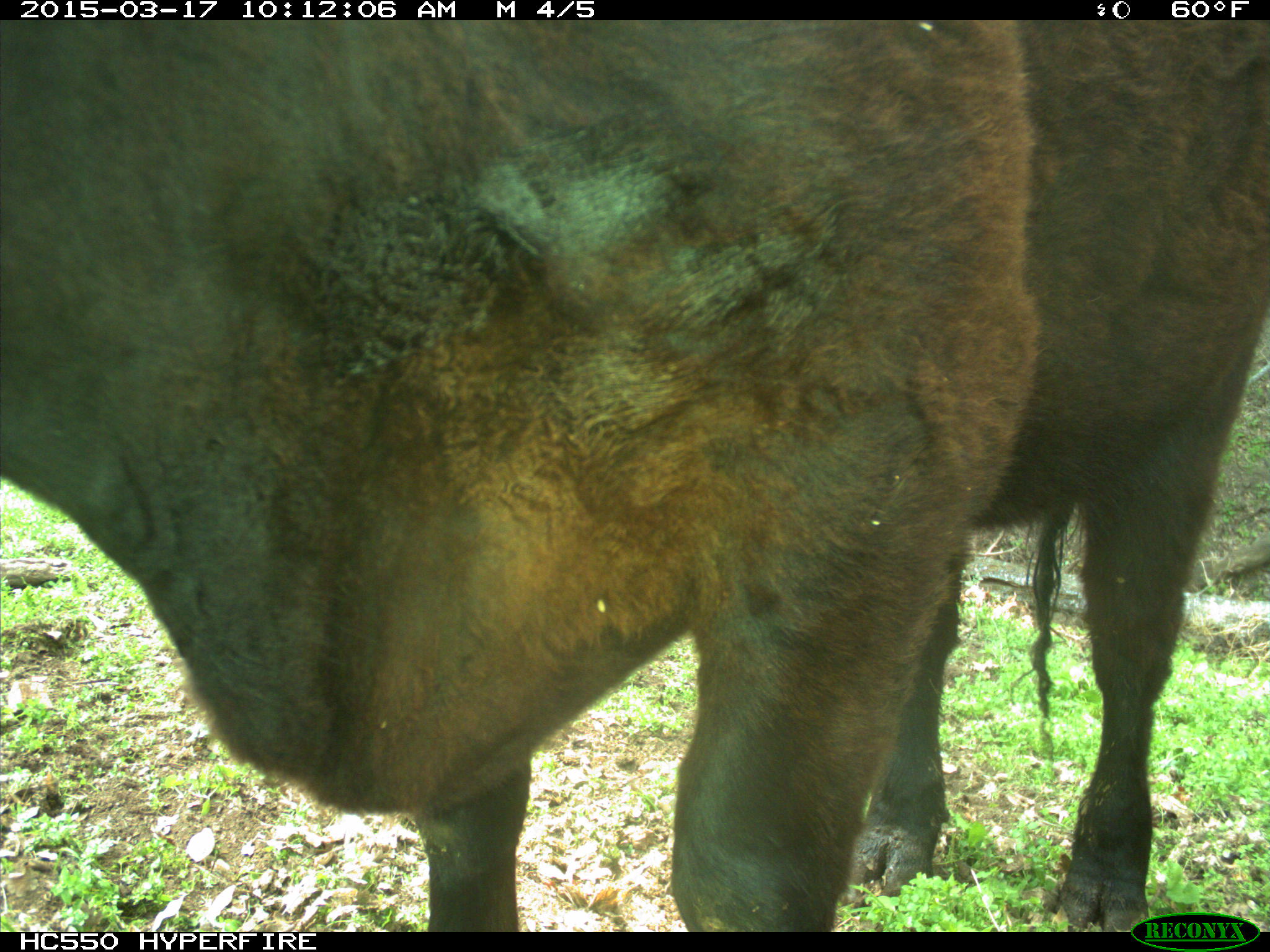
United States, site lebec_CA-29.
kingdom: Animalia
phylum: Chordata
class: Mammalia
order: Artiodactyla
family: Bovidae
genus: Bos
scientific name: Bos taurus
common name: domestic cow